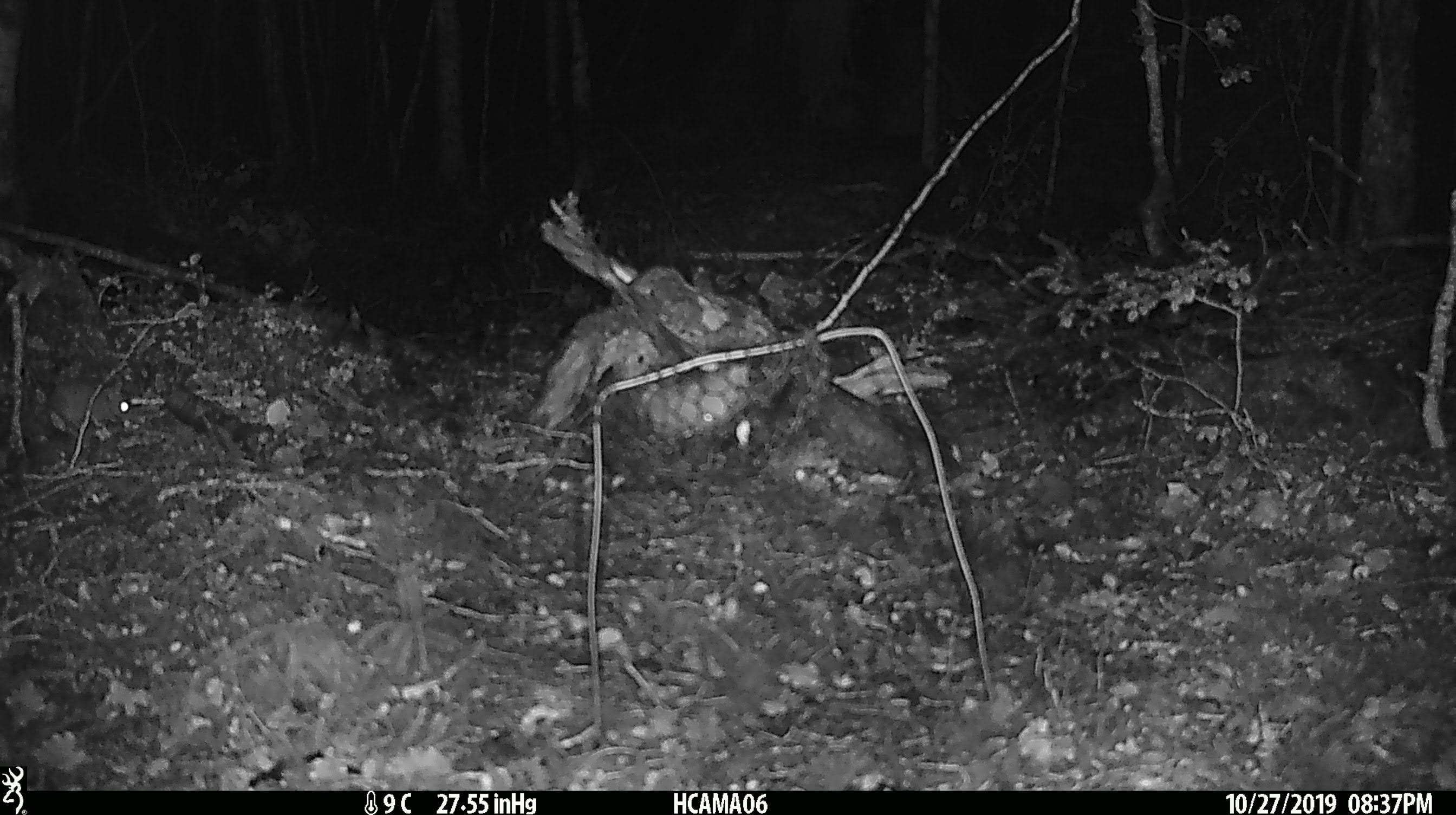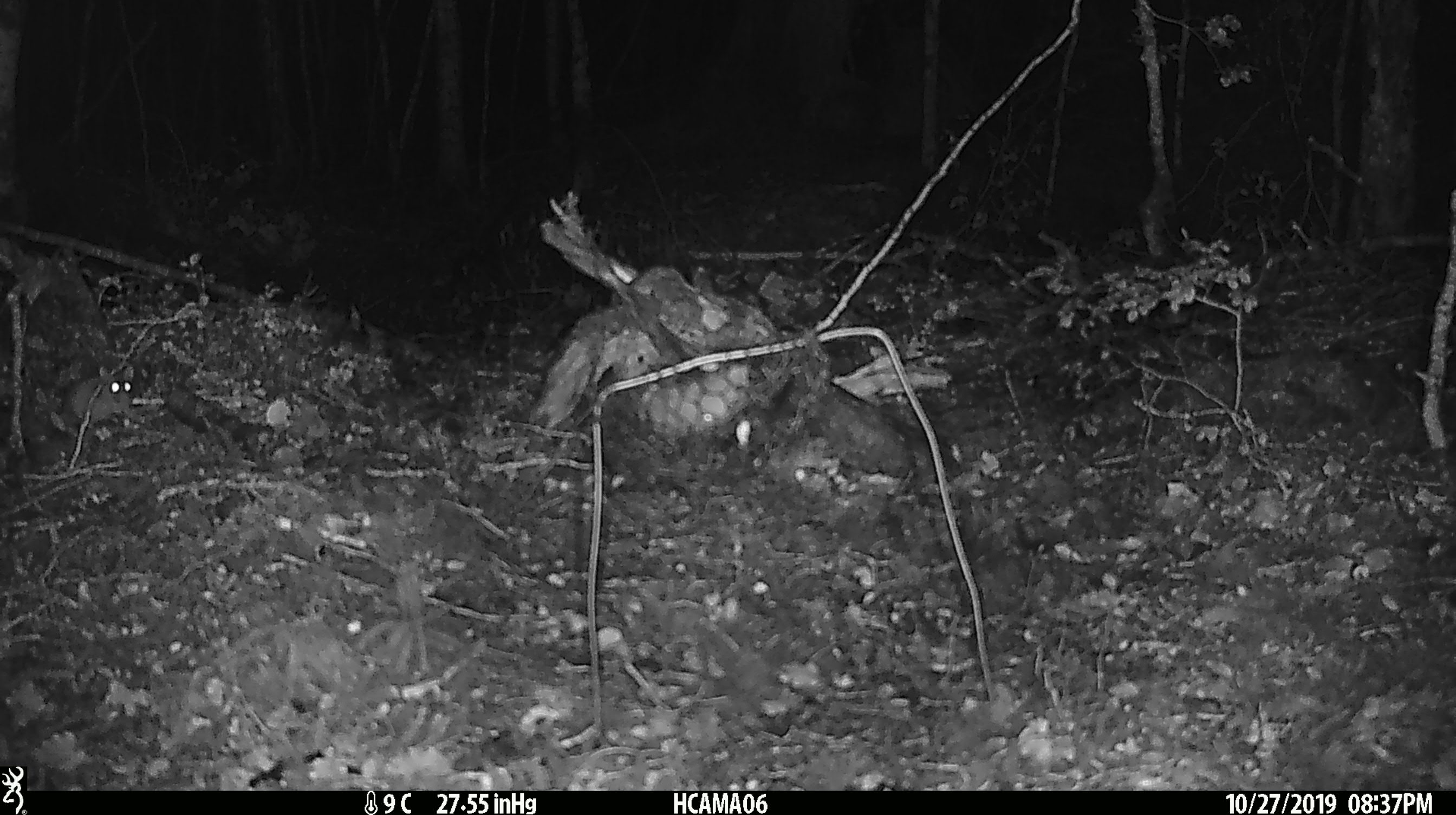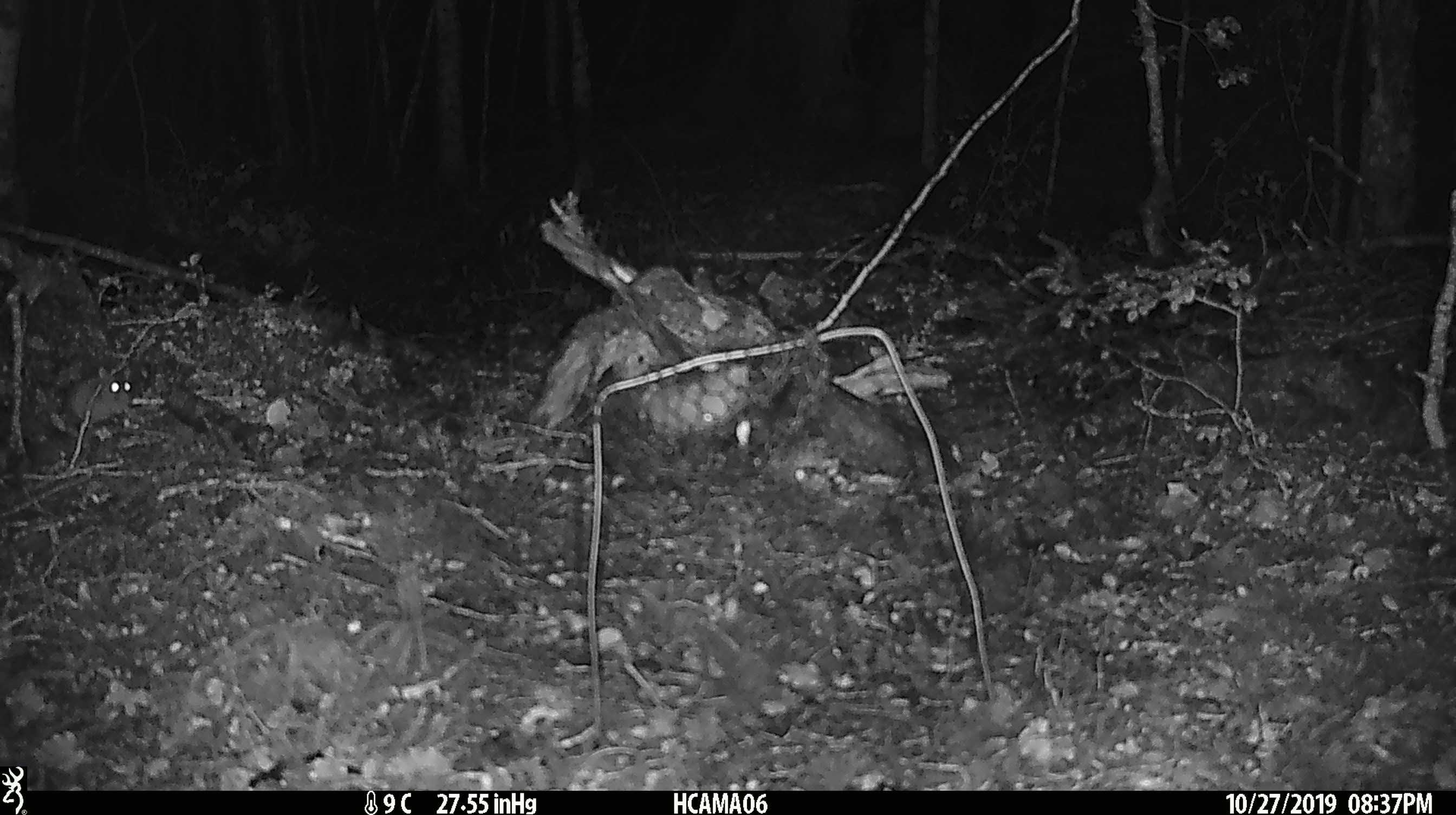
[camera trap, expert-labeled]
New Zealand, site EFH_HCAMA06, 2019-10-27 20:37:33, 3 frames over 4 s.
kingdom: Animalia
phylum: Chordata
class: Mammalia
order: Rodentia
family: Muridae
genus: Mus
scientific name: Mus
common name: mouse